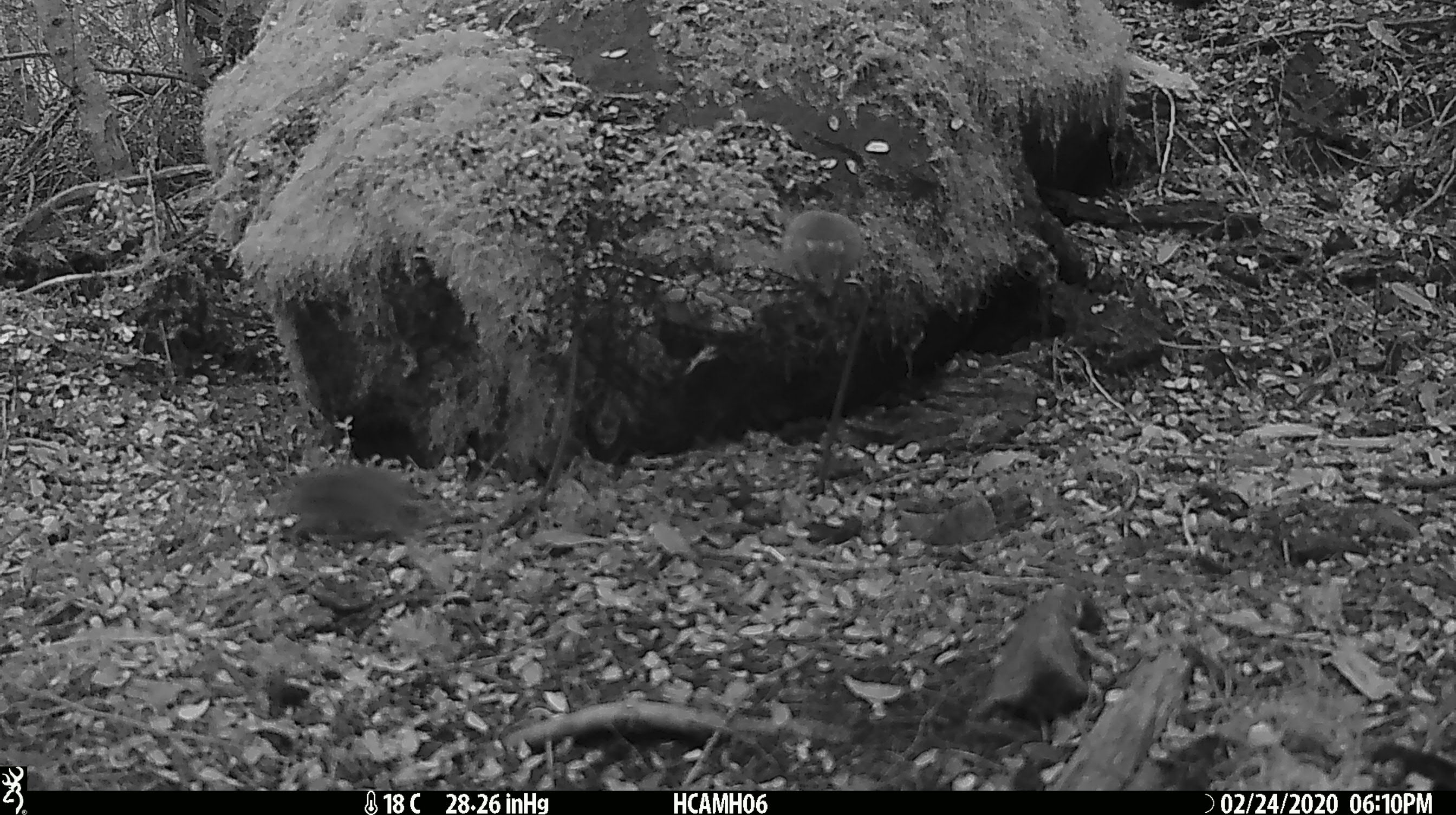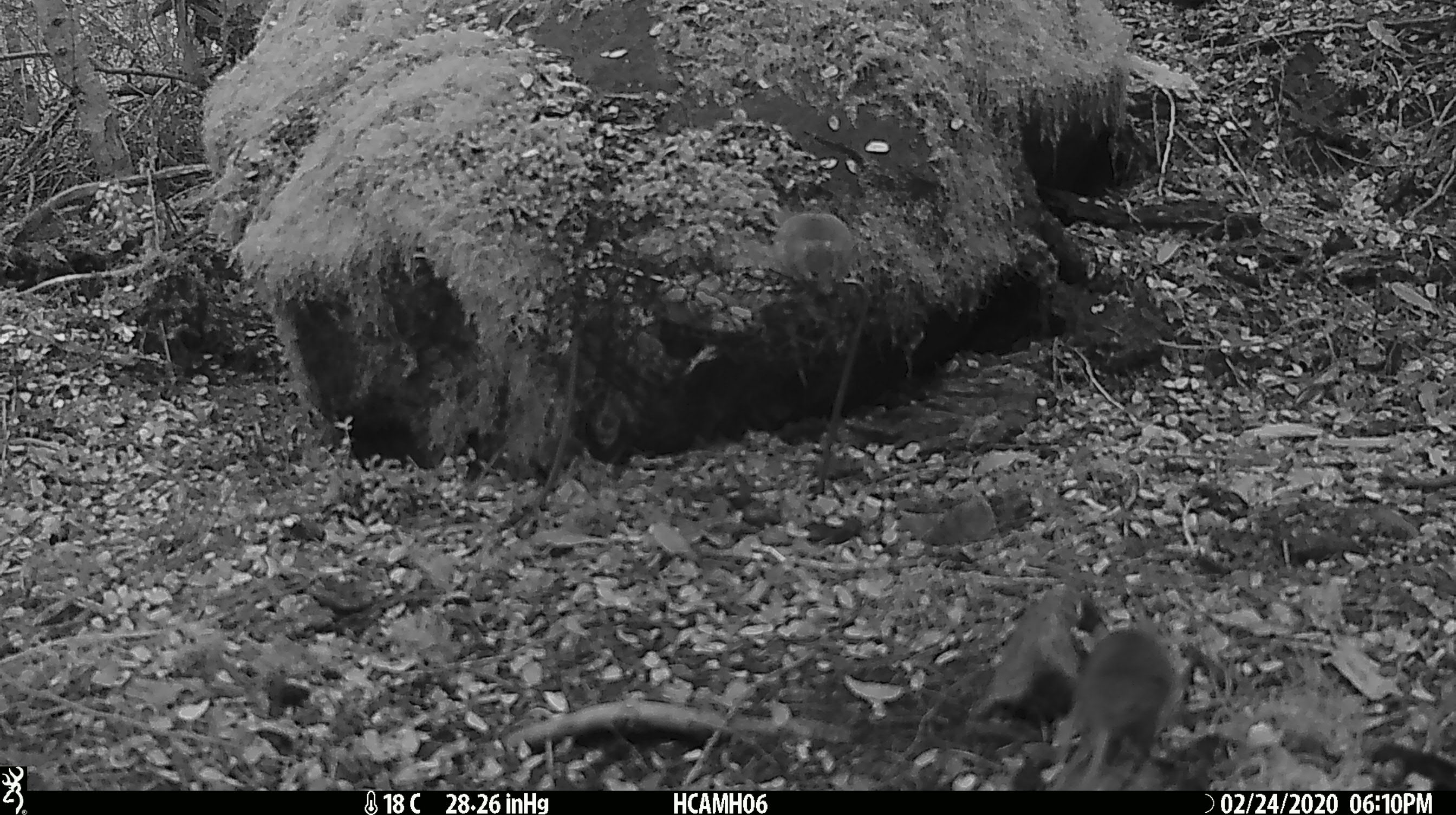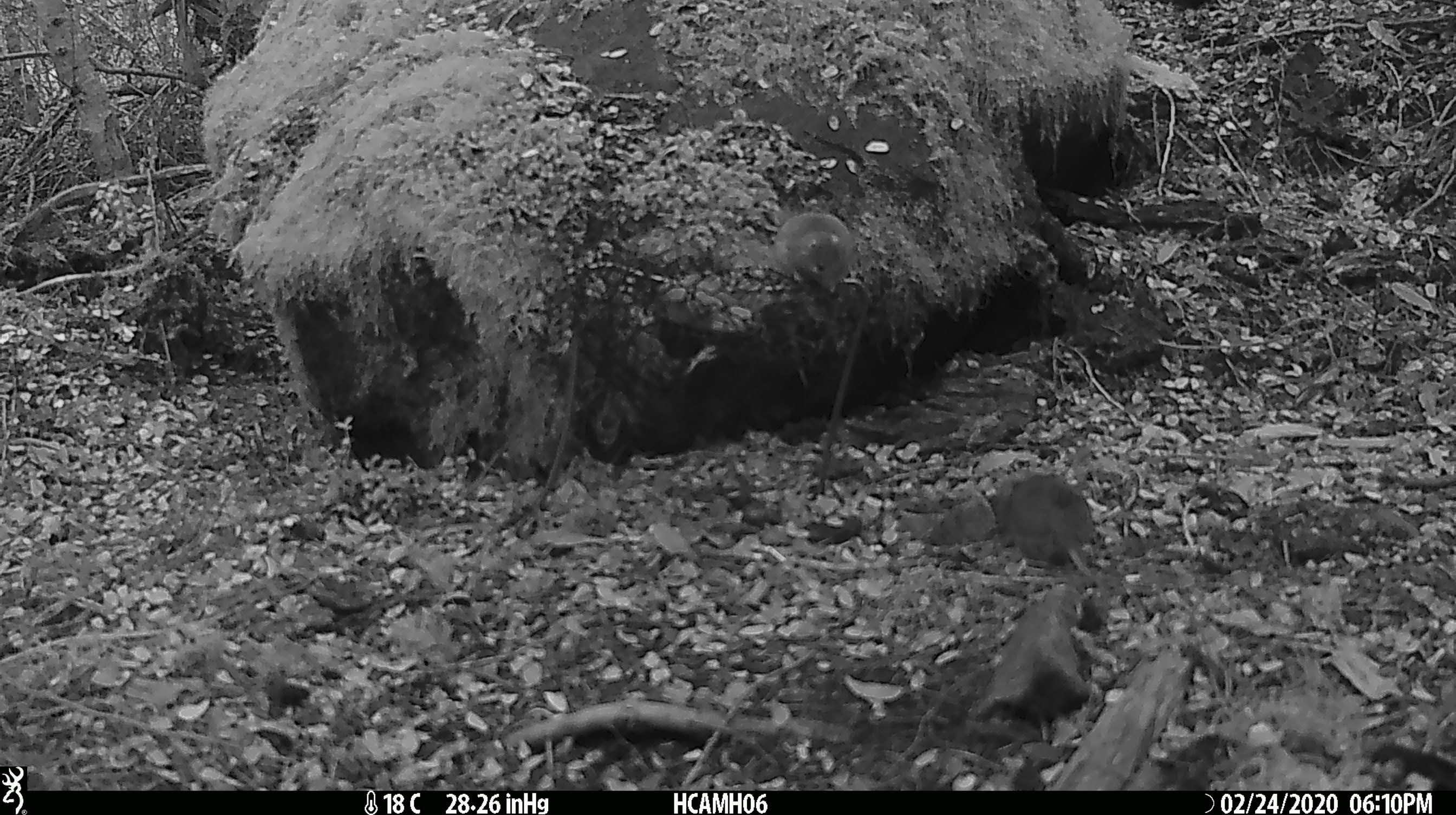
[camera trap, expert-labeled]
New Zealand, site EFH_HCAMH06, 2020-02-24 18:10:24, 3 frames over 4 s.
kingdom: Animalia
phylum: Chordata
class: Mammalia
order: Rodentia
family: Muridae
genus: Mus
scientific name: Mus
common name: mouse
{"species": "mouse (Mus)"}